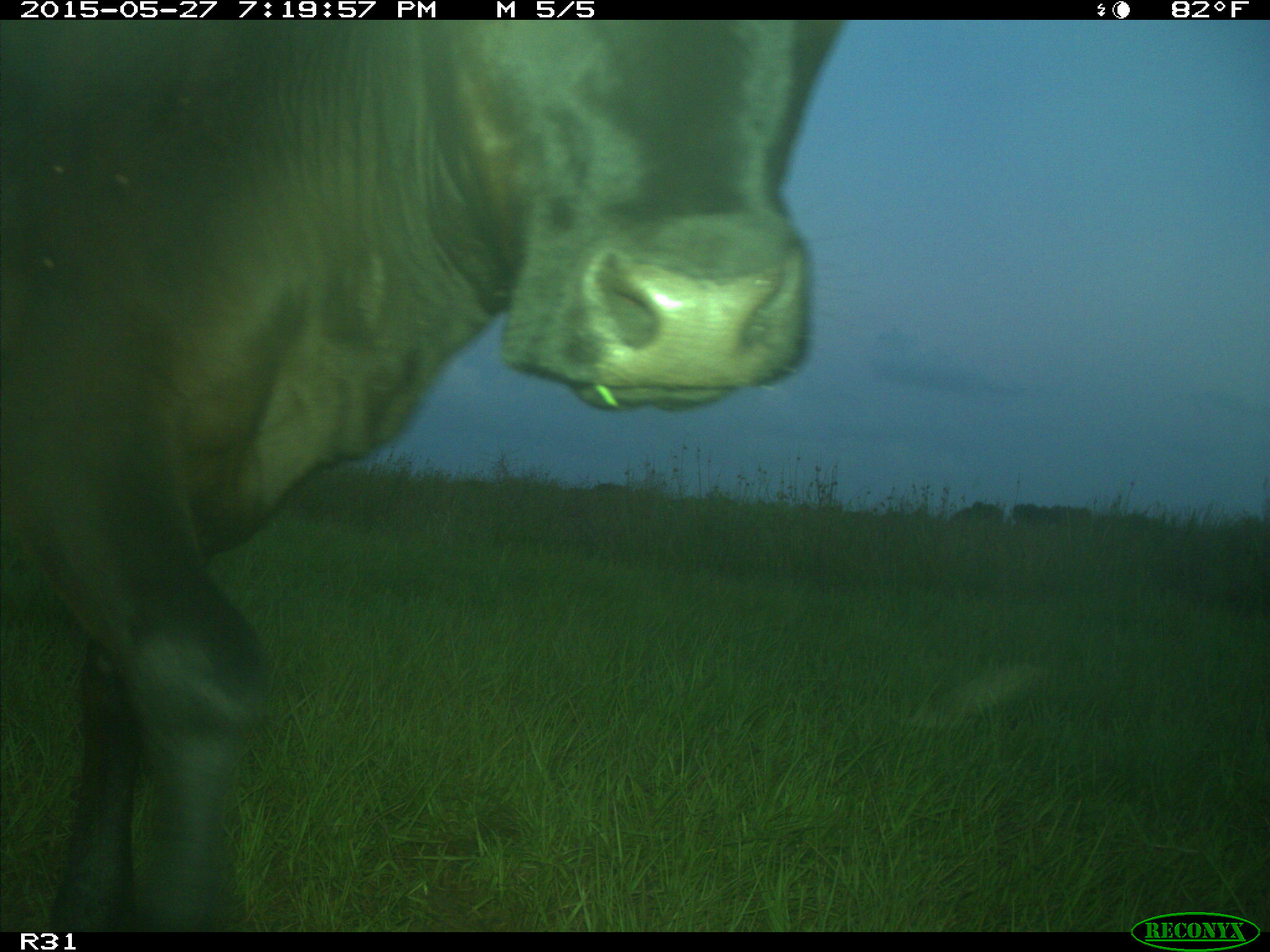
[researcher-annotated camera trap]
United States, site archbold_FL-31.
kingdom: Animalia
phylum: Chordata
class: Mammalia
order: Artiodactyla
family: Bovidae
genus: Bos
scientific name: Bos taurus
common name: domestic cow